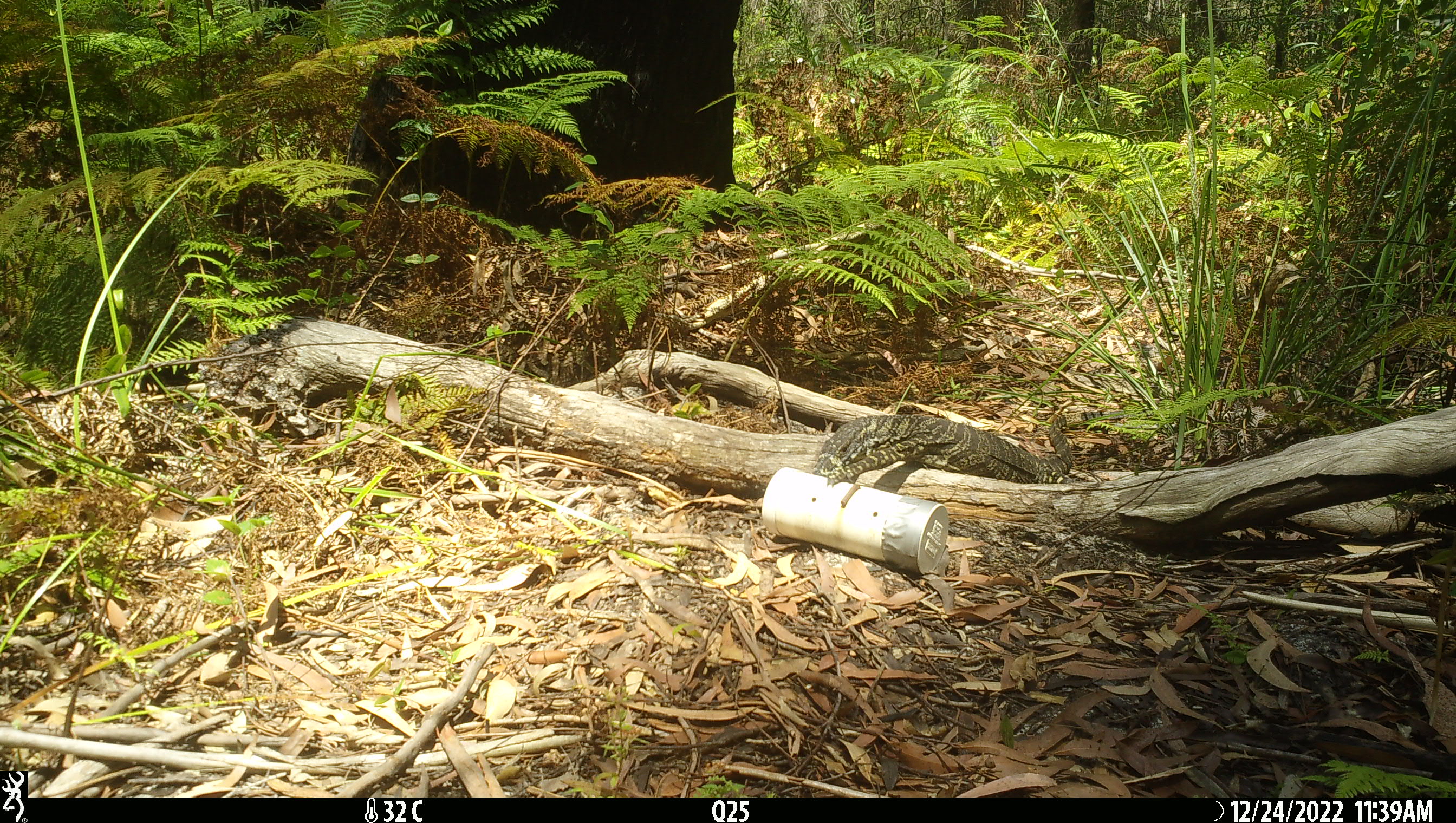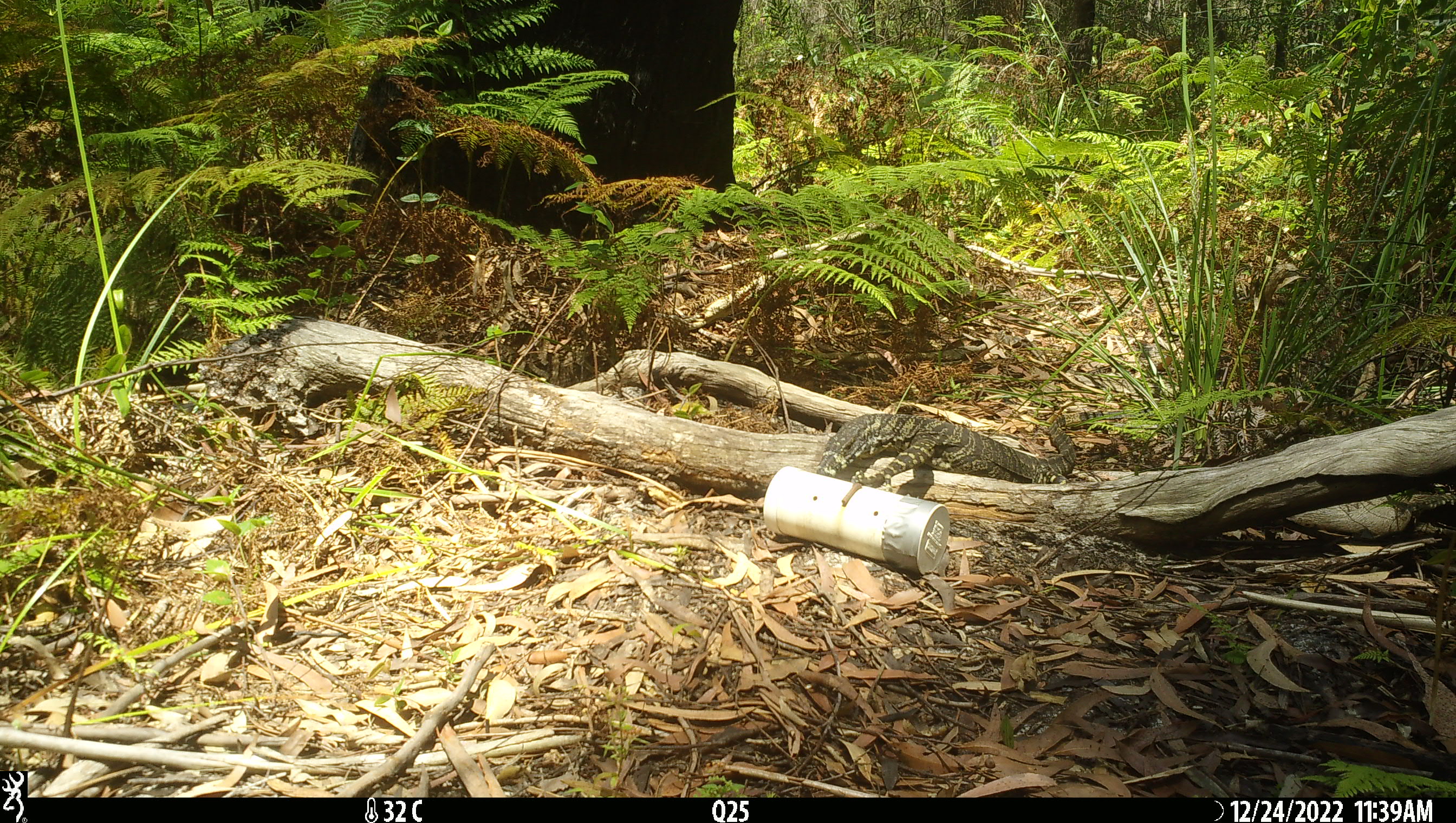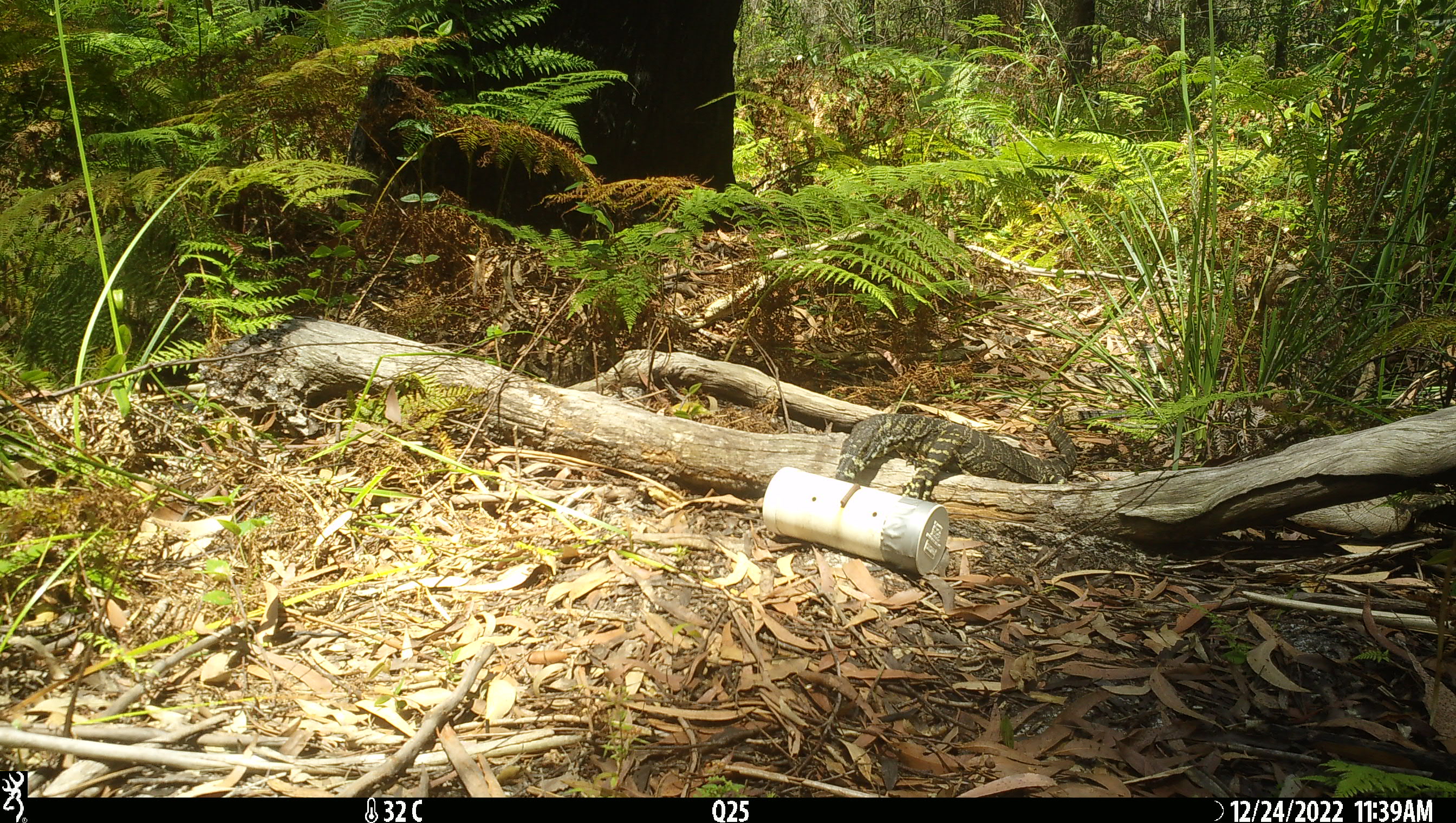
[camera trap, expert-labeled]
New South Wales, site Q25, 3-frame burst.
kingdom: Animalia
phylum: Chordata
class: Reptilia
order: Squamata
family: Varanidae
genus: Varanus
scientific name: Varanus varius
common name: lace monitor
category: goanna